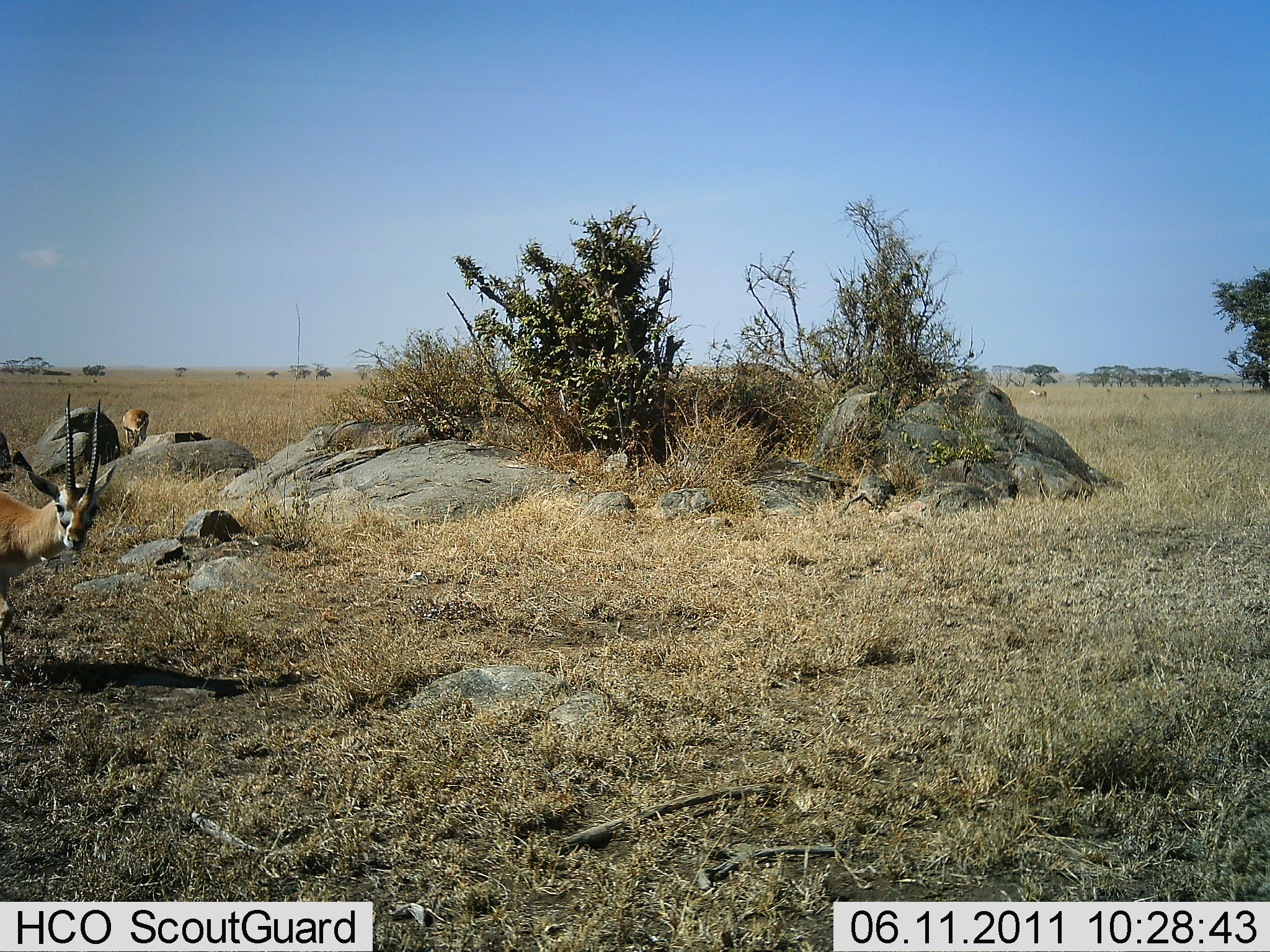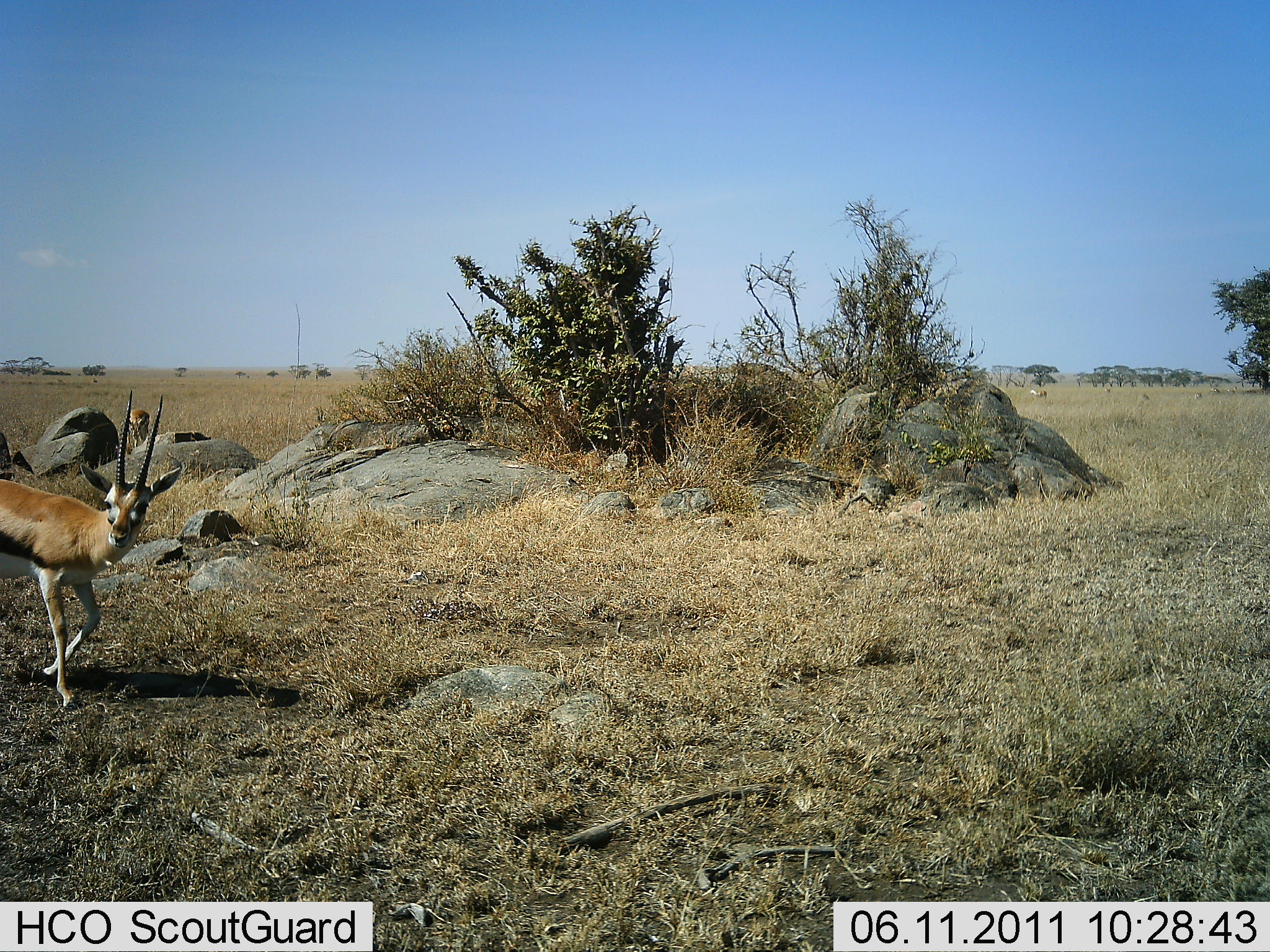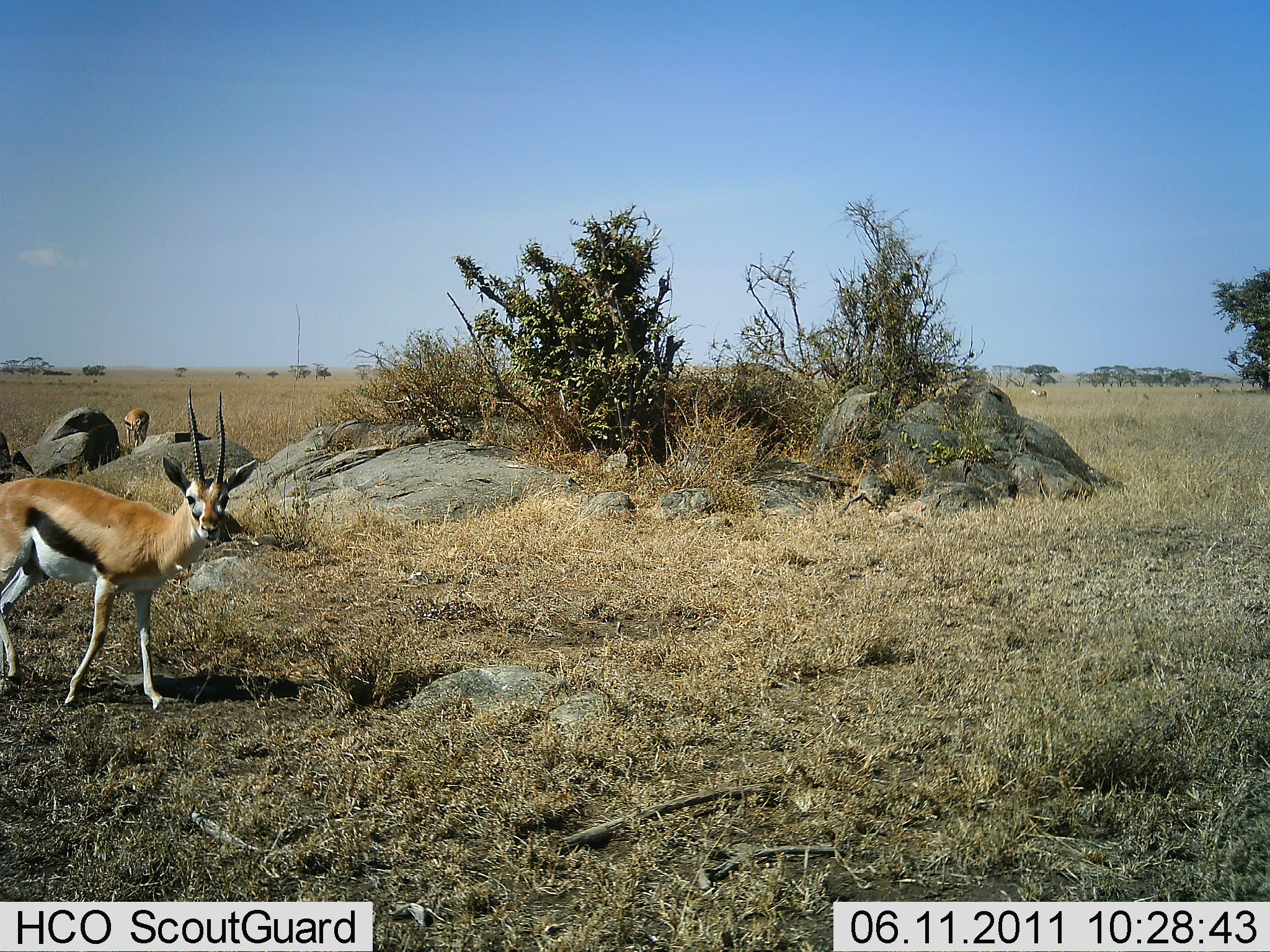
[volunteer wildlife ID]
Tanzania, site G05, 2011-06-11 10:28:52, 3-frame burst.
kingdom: Animalia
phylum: Chordata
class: Mammalia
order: Artiodactyla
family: Bovidae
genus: Eudorcas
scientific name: Eudorcas thomsonii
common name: thomson's gazelle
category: gazellethomsons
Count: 2.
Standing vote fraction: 30%.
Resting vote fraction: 0%.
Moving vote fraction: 80%.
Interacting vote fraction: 0%.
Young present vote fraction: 0%.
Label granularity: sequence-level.